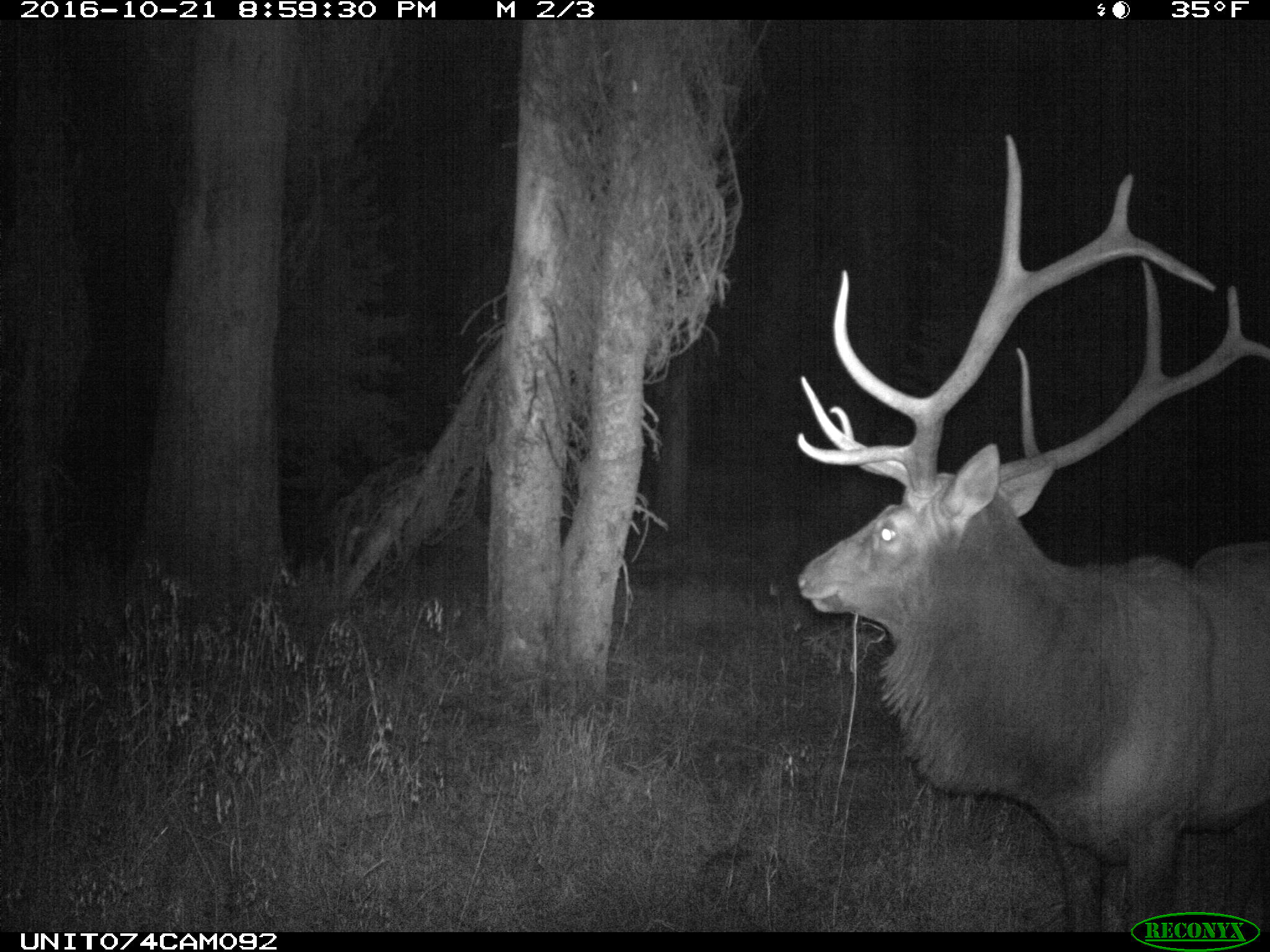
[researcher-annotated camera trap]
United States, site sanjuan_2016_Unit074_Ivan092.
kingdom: Animalia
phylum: Chordata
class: Mammalia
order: Artiodactyla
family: Cervidae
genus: Cervus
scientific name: Cervus elaphus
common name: red deer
Cervus elaphus (red deer).